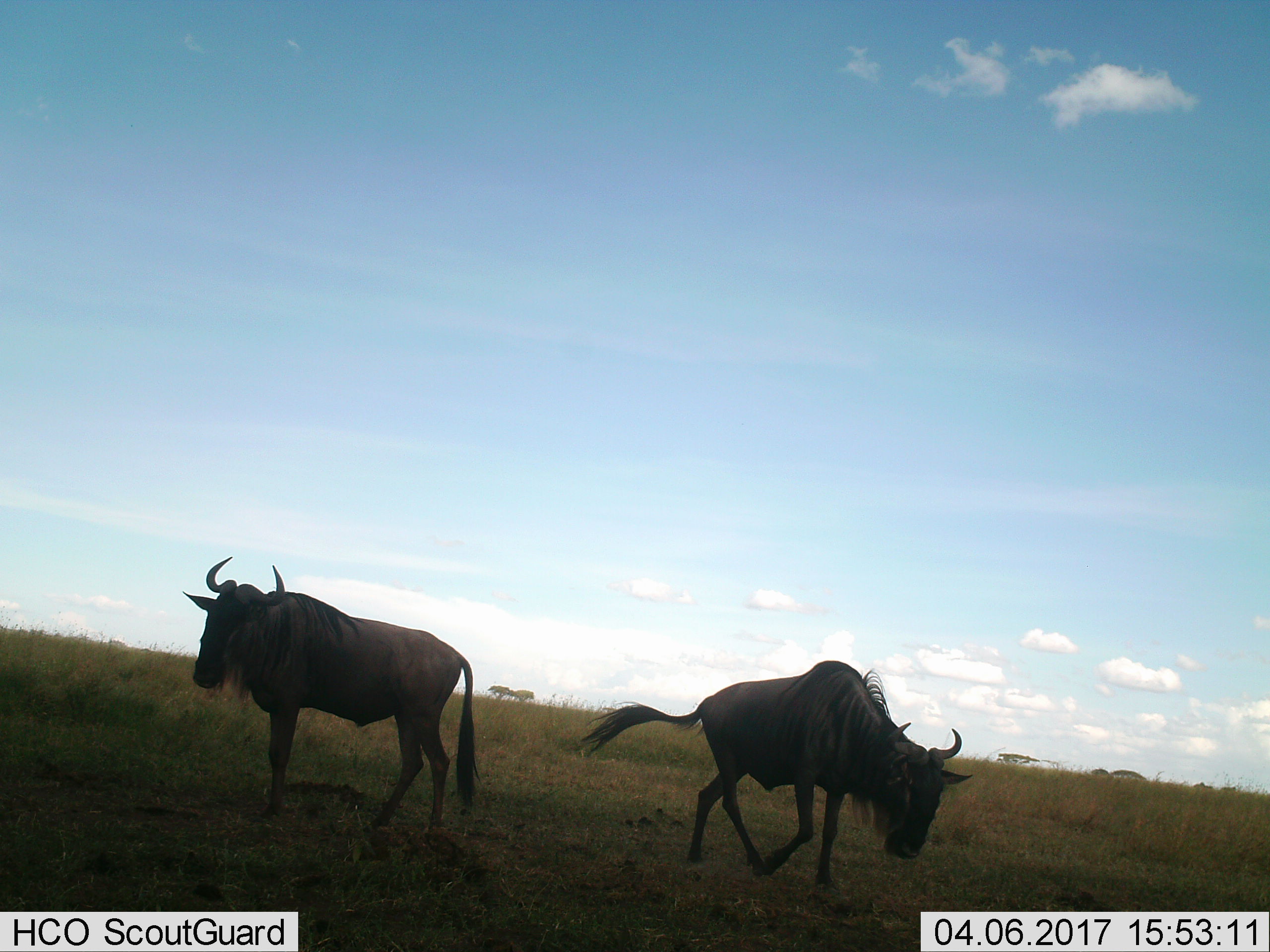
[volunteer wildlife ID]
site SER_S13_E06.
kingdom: Animalia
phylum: Chordata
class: Mammalia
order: Artiodactyla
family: Bovidae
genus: Connochaetes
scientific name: Connochaetes taurinus taurinus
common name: blue wildebeest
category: wildebeestblue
Wildebeestblue (blue wildebeest) (Connochaetes taurinus taurinus), count 2. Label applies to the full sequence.